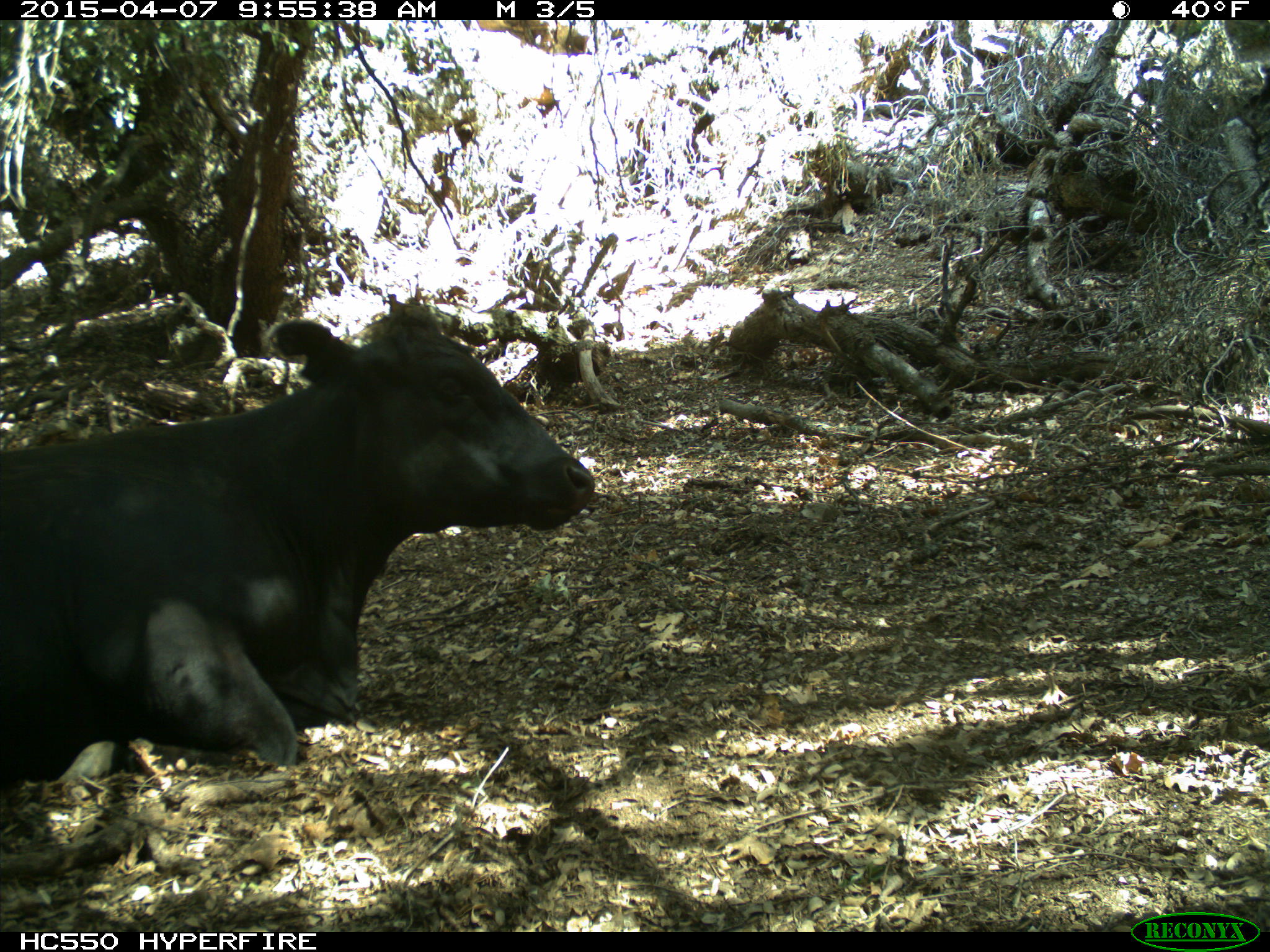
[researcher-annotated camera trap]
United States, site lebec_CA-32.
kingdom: Animalia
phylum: Chordata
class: Mammalia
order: Artiodactyla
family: Bovidae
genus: Bos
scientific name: Bos taurus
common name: domestic cow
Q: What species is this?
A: Bos taurus (domestic cow).